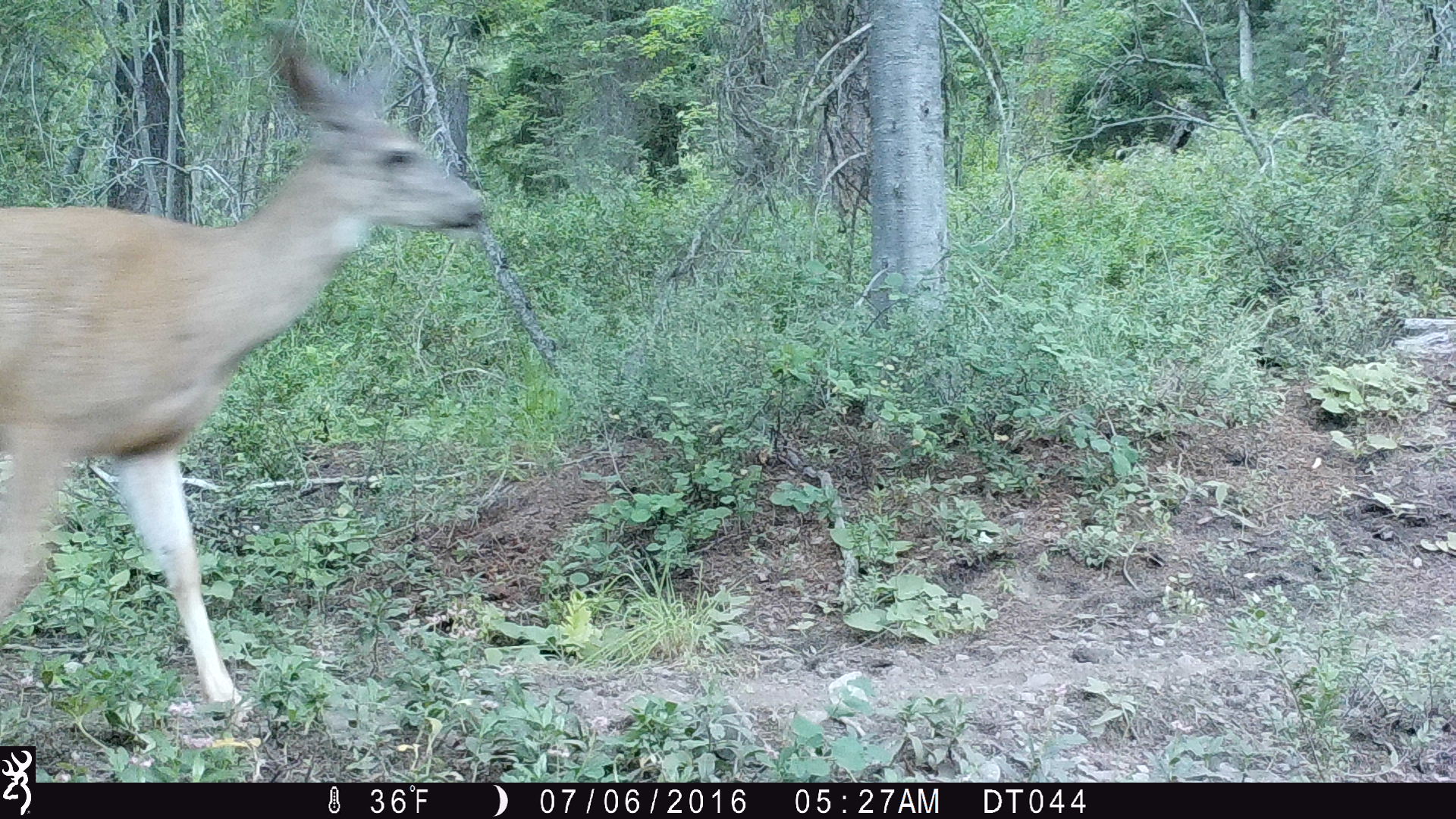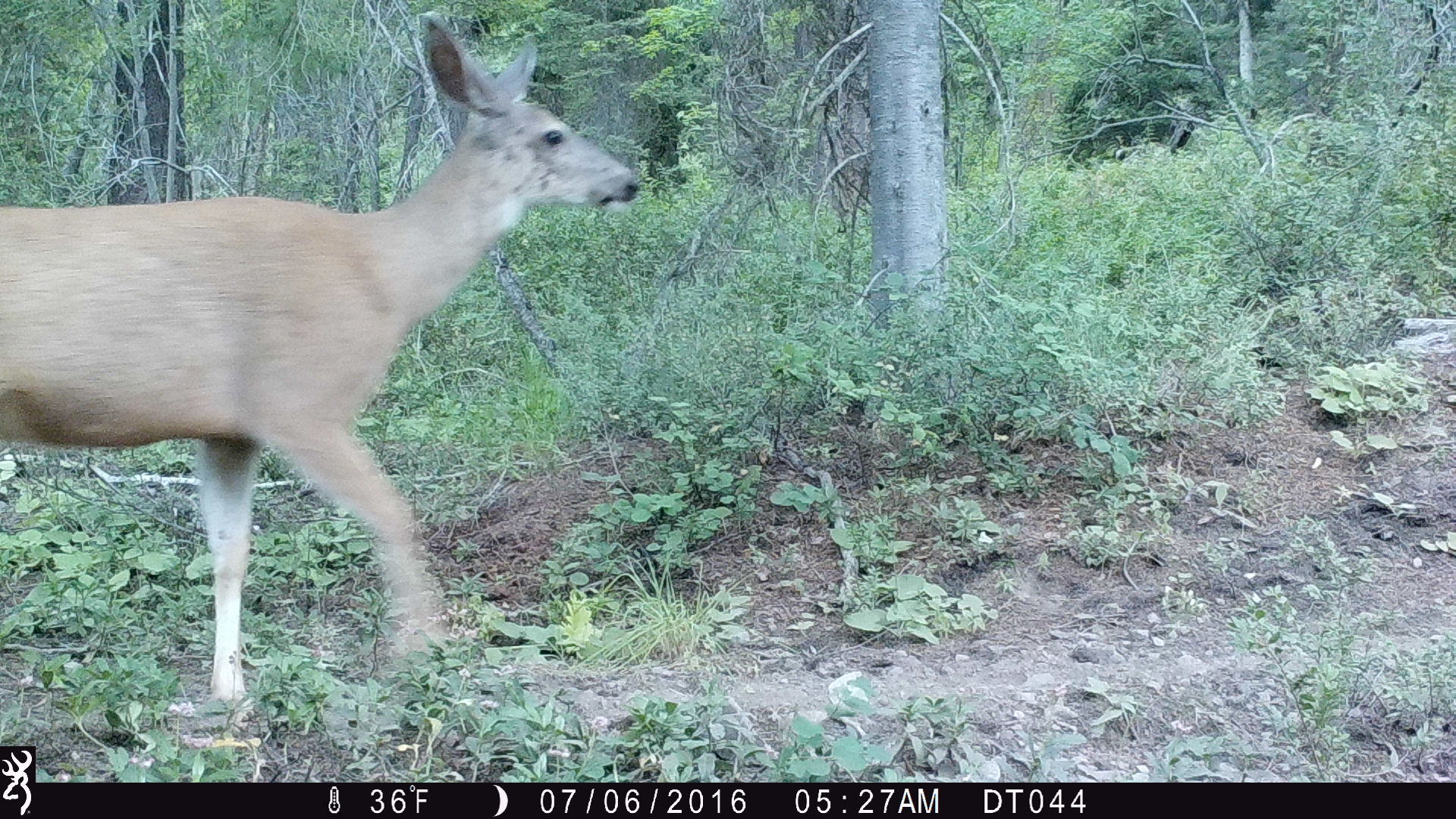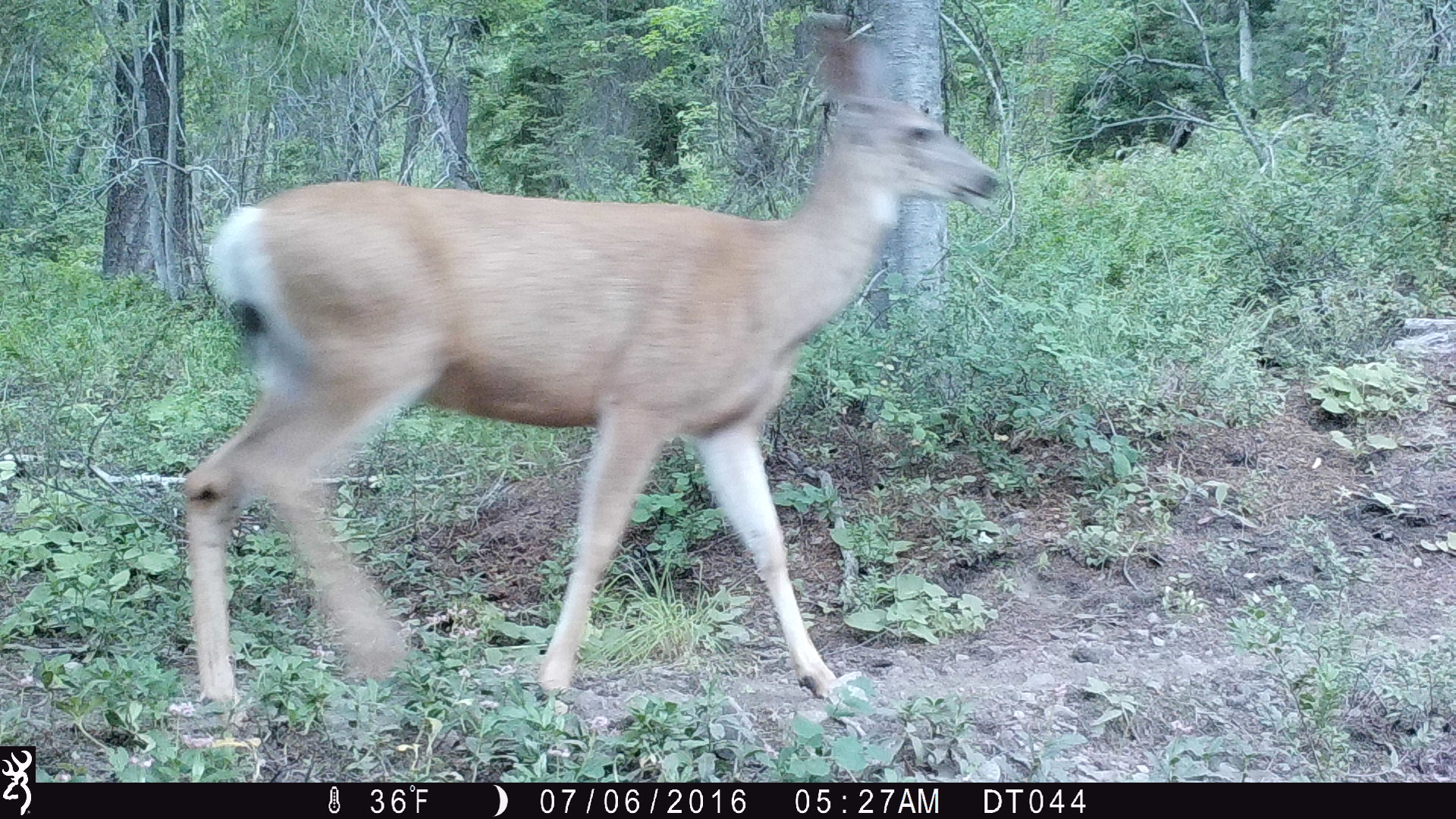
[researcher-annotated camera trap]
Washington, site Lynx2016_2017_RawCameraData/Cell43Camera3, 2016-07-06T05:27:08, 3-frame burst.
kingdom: Animalia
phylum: Chordata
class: Mammalia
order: Artiodactyla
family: Cervidae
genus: Odocoileus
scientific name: Odocoileus hemionus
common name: mule deer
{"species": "Odocoileus hemionus (mule deer)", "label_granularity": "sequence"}